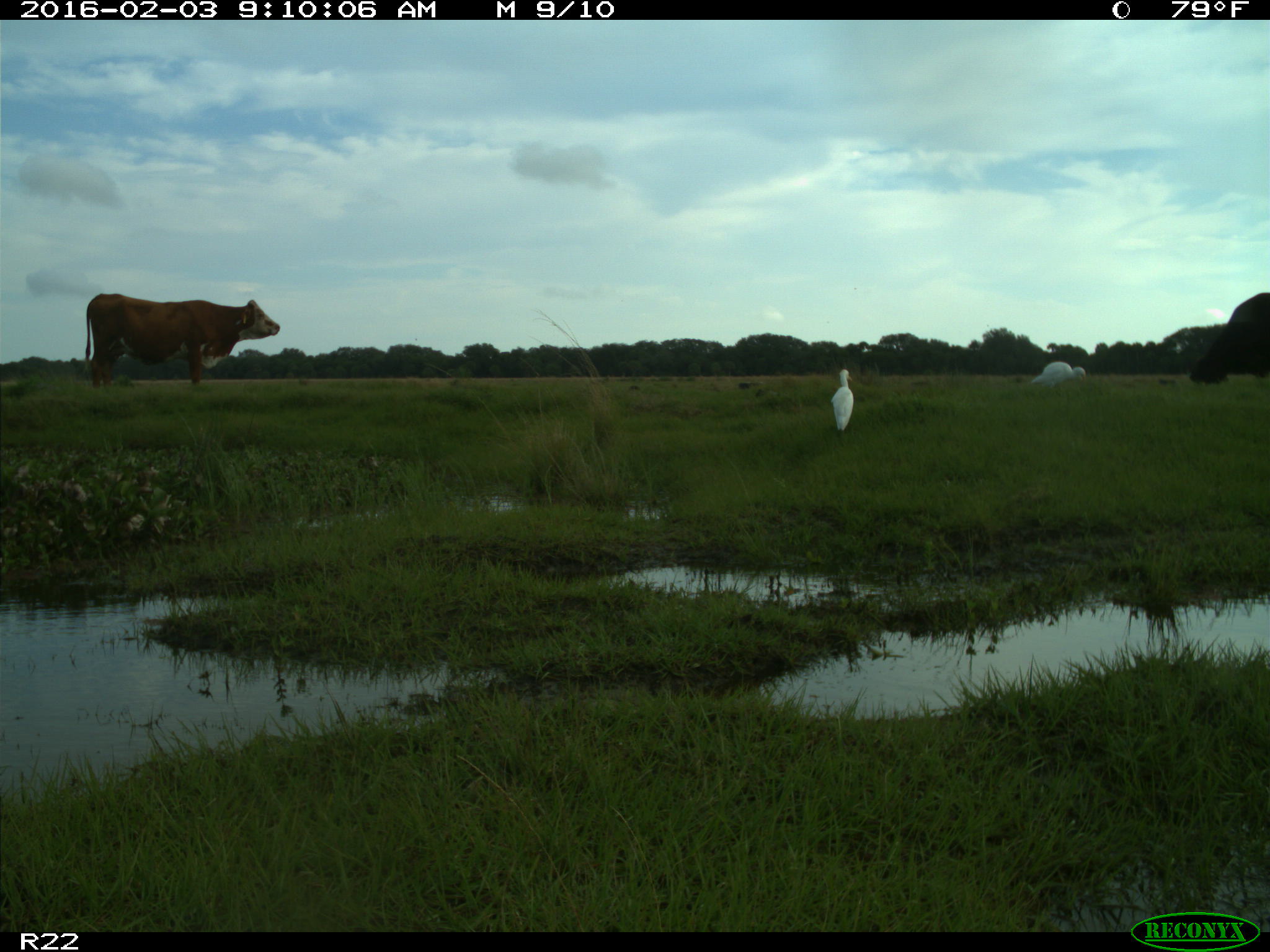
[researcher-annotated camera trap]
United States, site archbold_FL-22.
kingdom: Animalia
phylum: Chordata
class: Mammalia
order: Artiodactyla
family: Bovidae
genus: Bos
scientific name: Bos taurus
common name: domestic cow